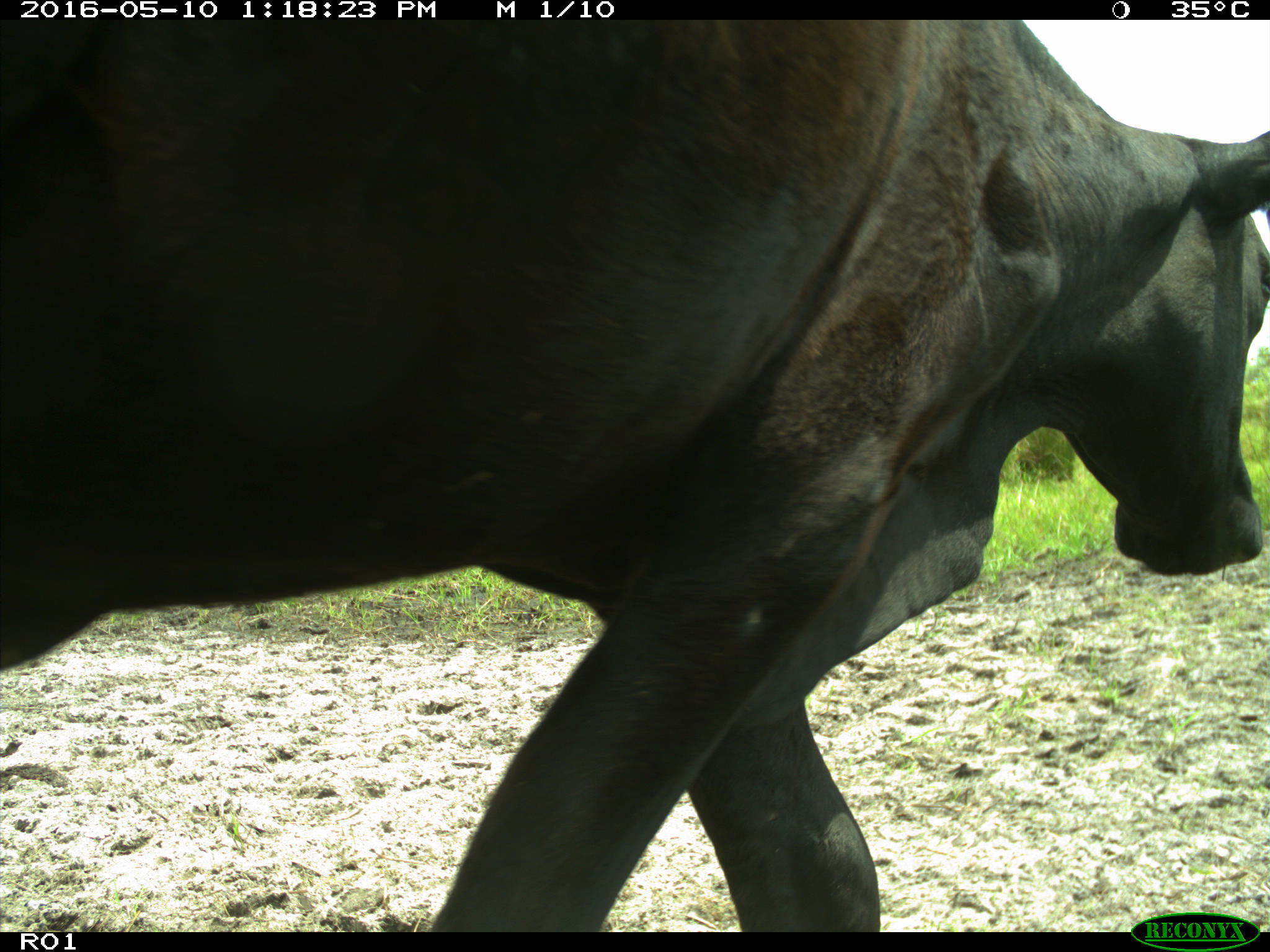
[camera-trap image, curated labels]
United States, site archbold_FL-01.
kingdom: Animalia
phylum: Chordata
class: Mammalia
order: Artiodactyla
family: Bovidae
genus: Bos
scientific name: Bos taurus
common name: domestic cow